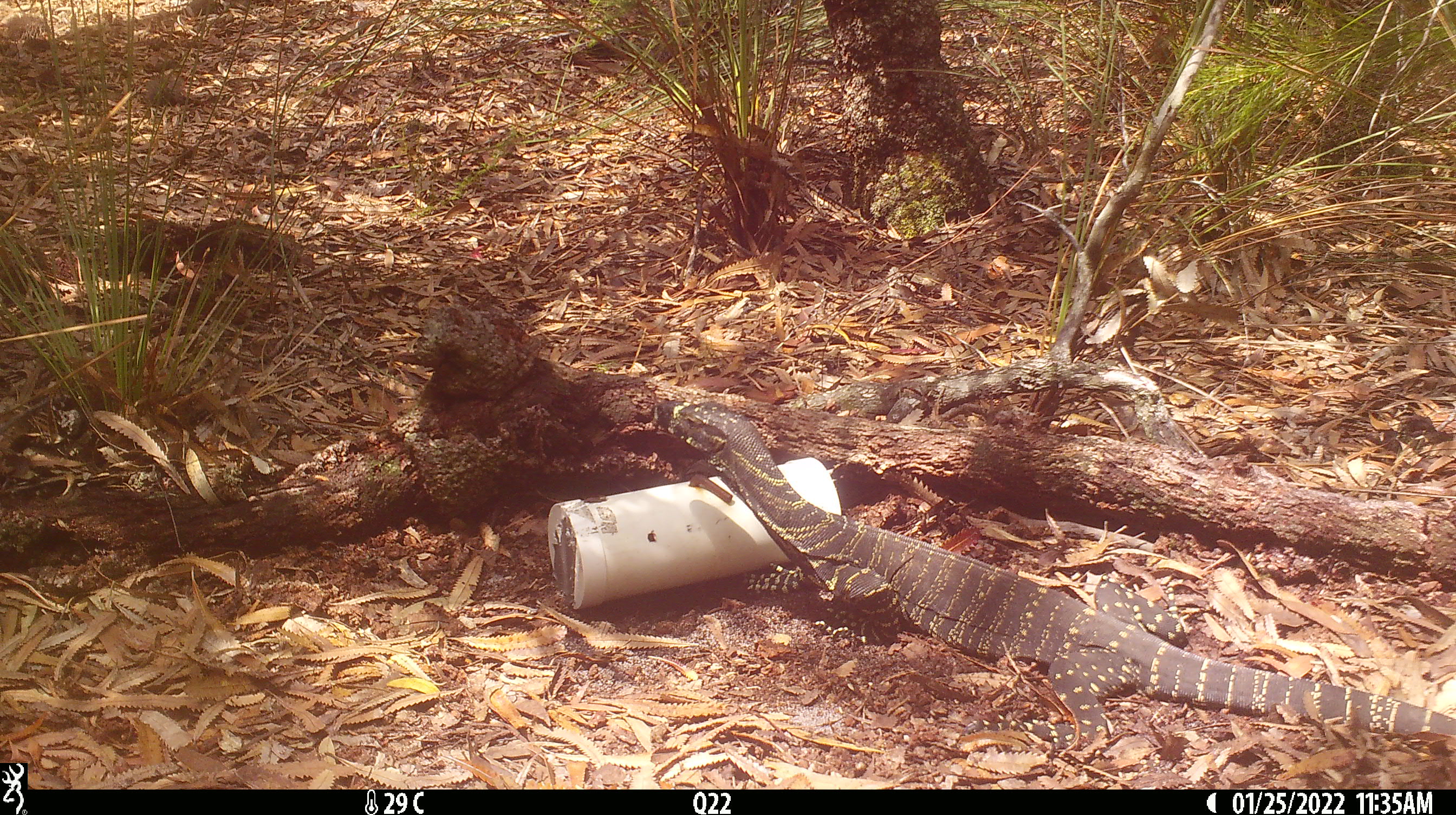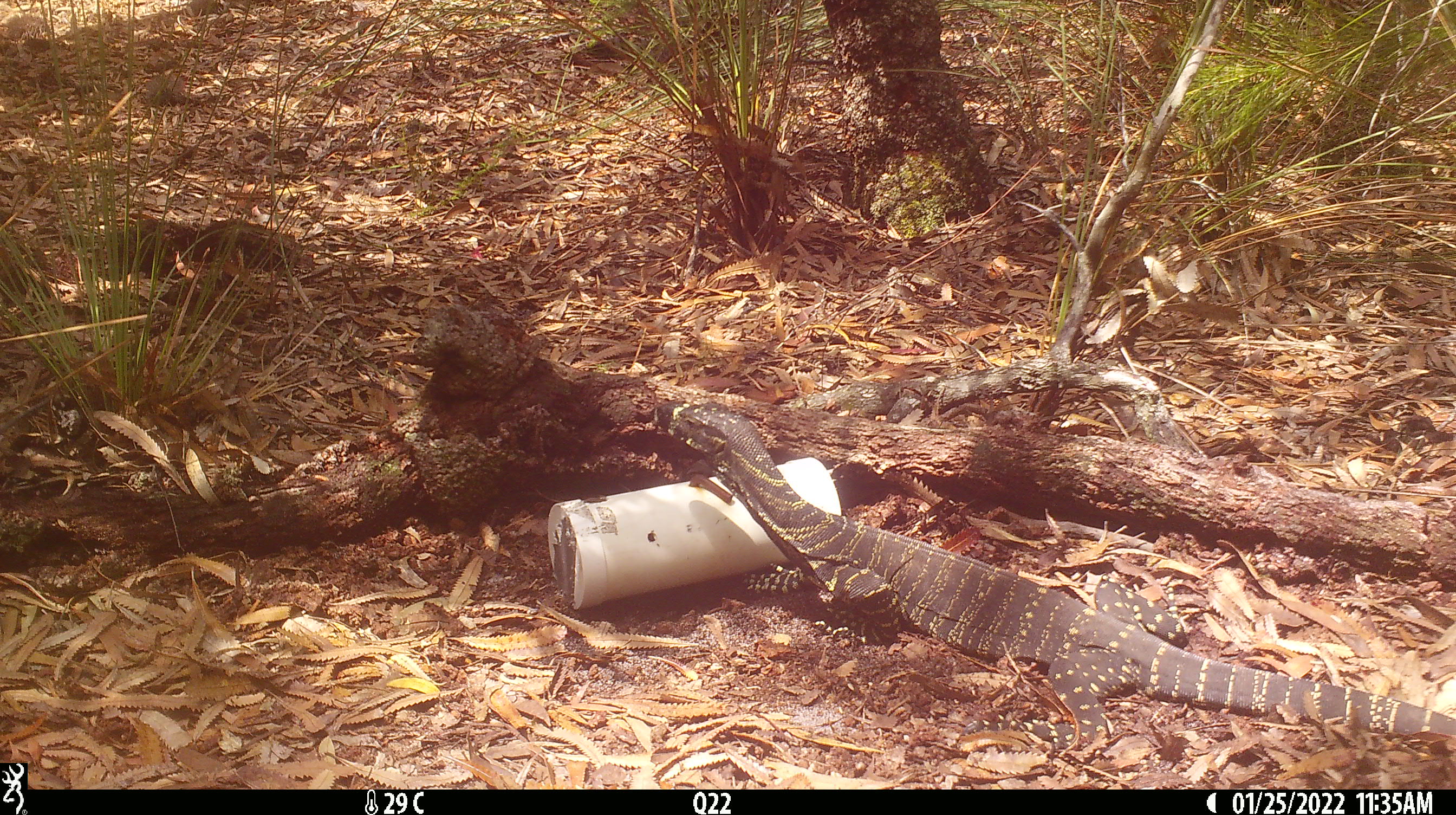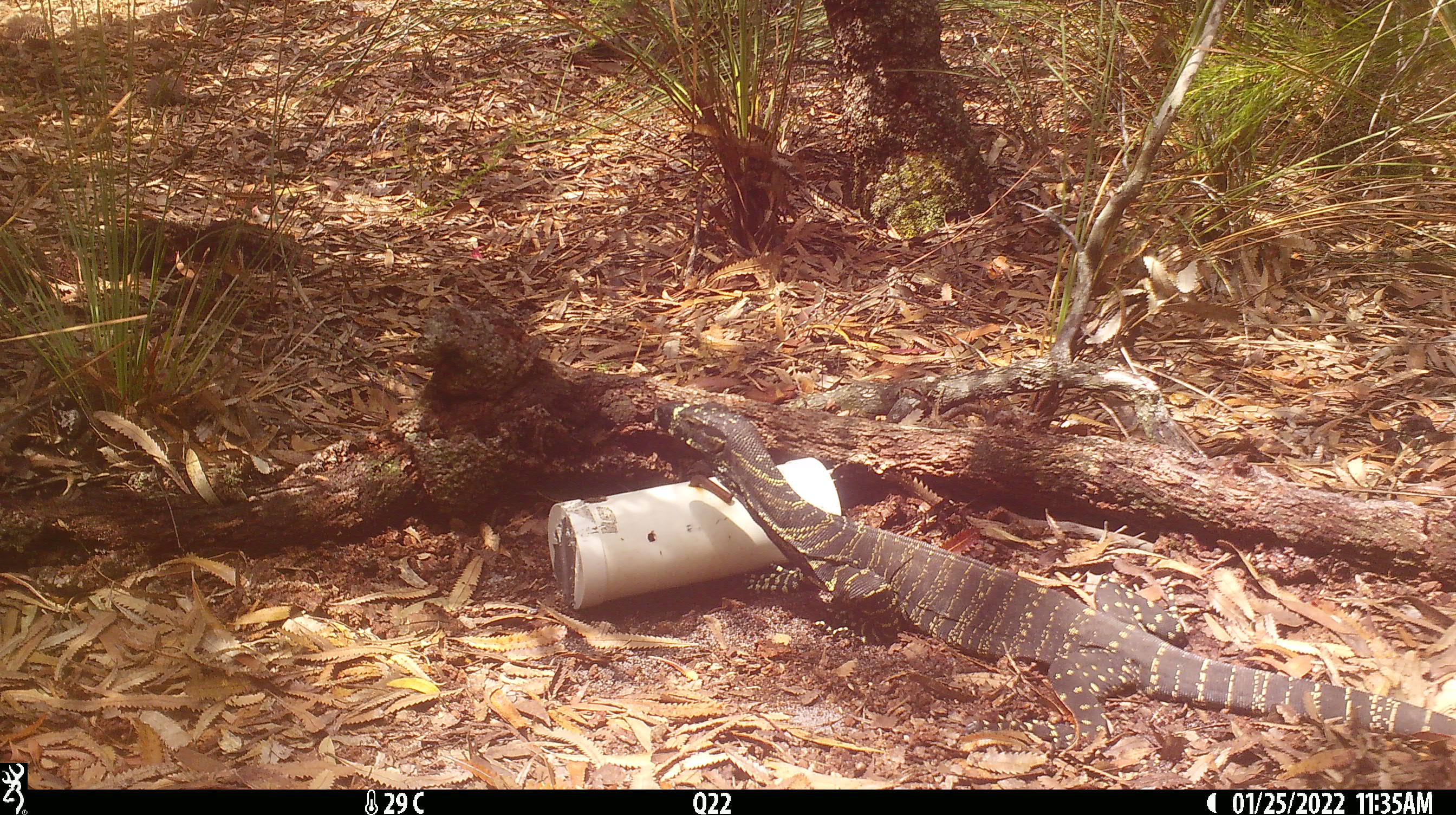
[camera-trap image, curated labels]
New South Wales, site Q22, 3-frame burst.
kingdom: Animalia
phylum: Chordata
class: Reptilia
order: Squamata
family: Varanidae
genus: Varanus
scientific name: Varanus varius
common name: lace monitor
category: goanna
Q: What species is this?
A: Goanna (lace monitor) (Varanus varius).